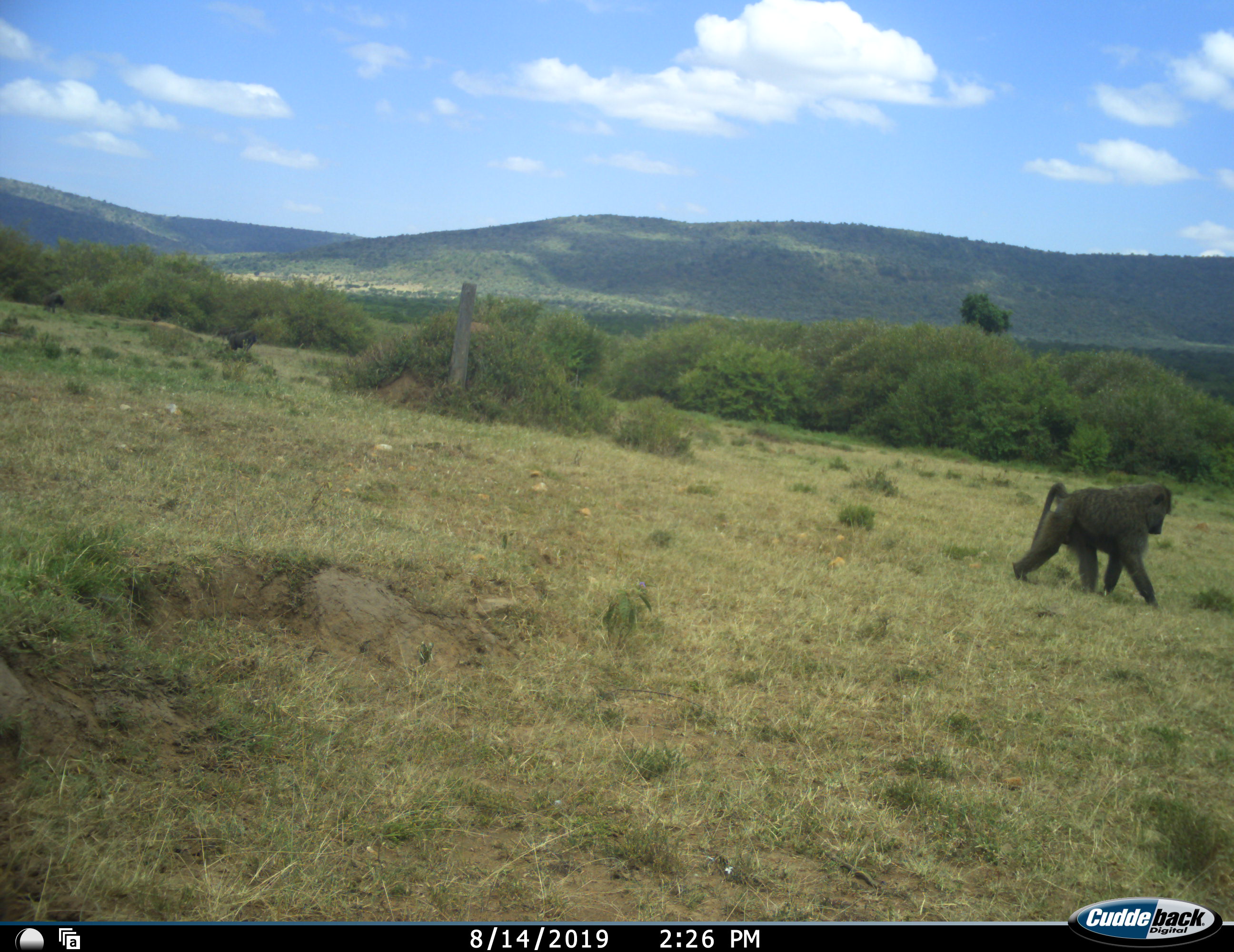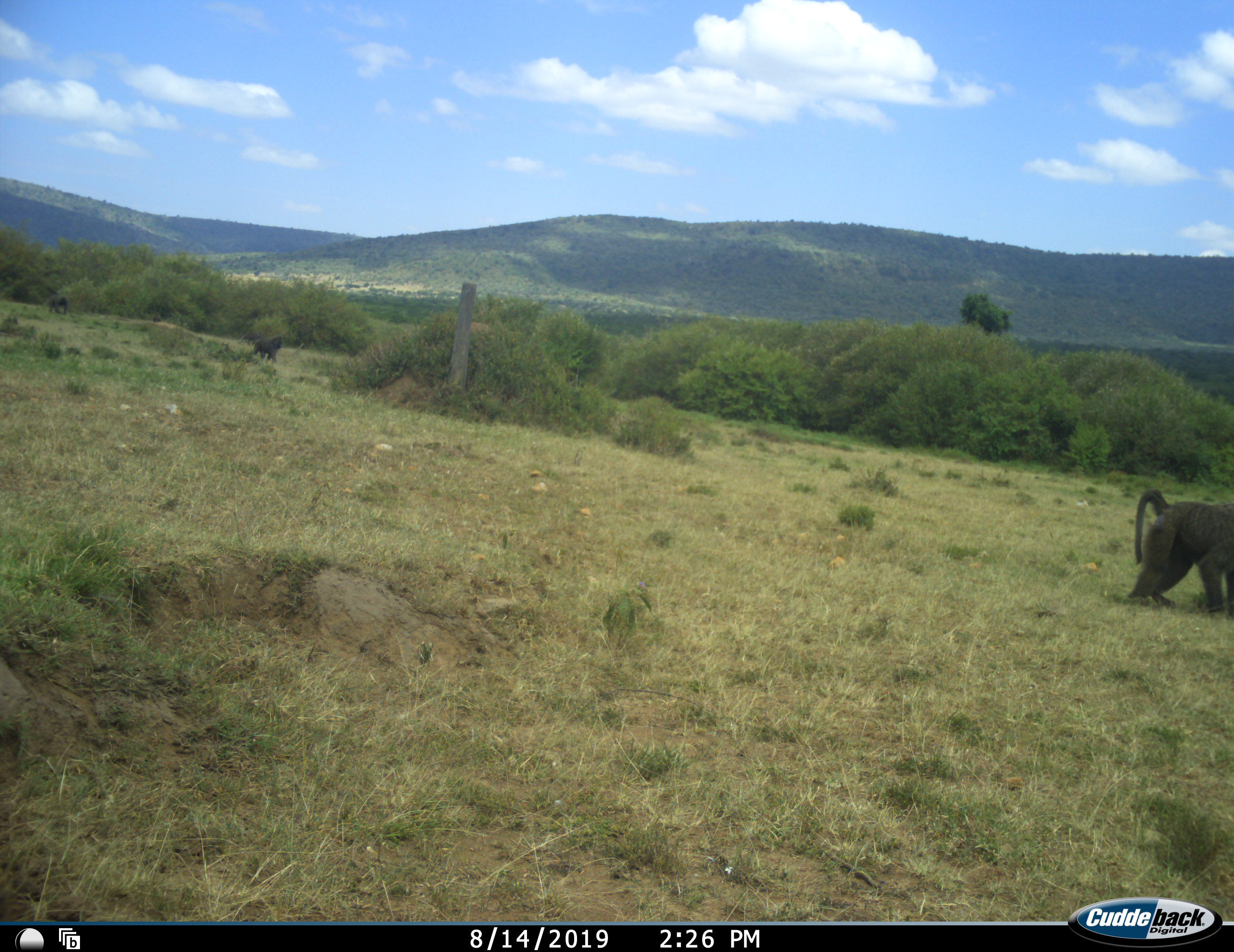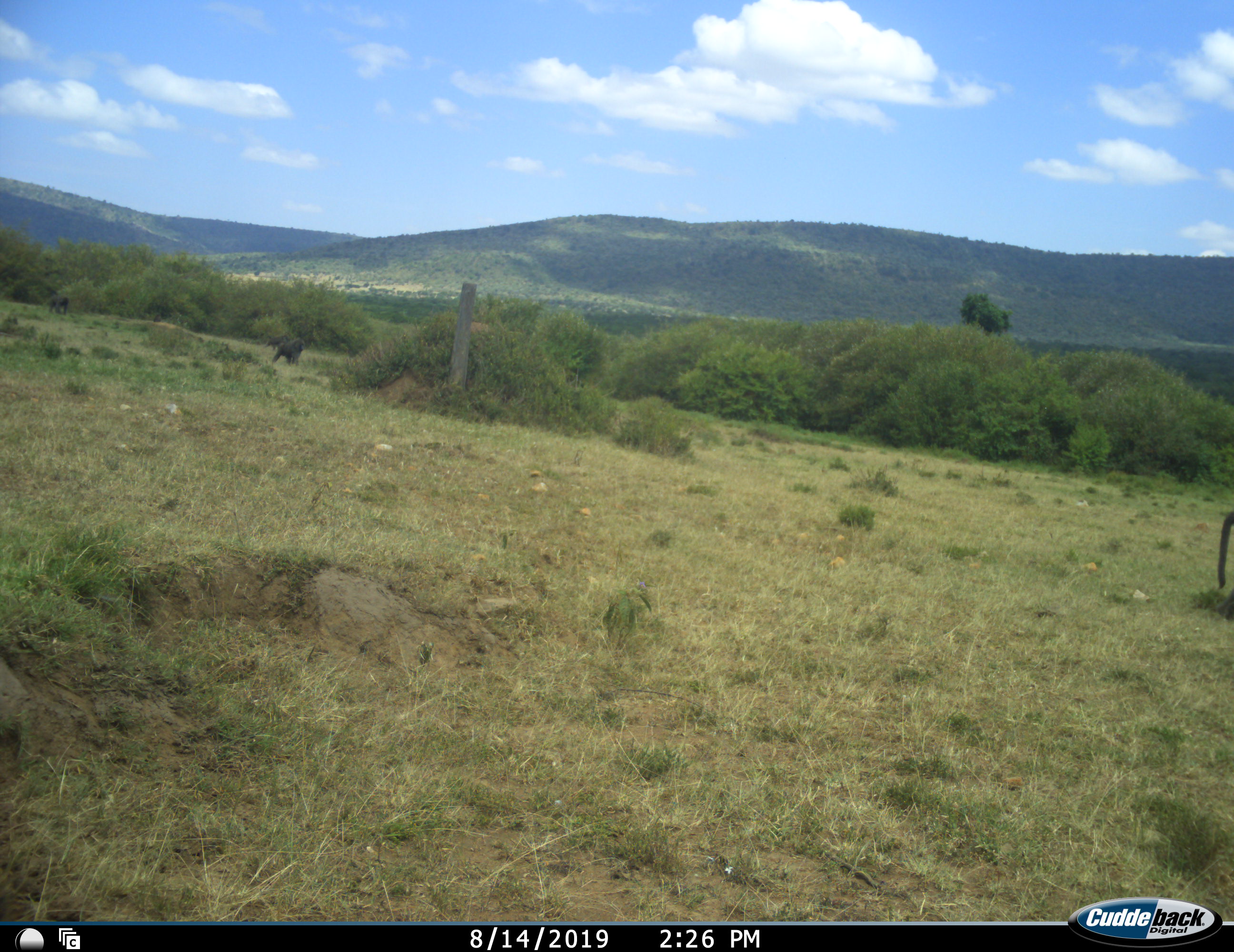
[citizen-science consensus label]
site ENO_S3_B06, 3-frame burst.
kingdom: Animalia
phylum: Chordata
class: Mammalia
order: Primates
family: Cercopithecidae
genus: Papio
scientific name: Papio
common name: baboon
Baboon (Papio), count 3. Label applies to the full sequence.